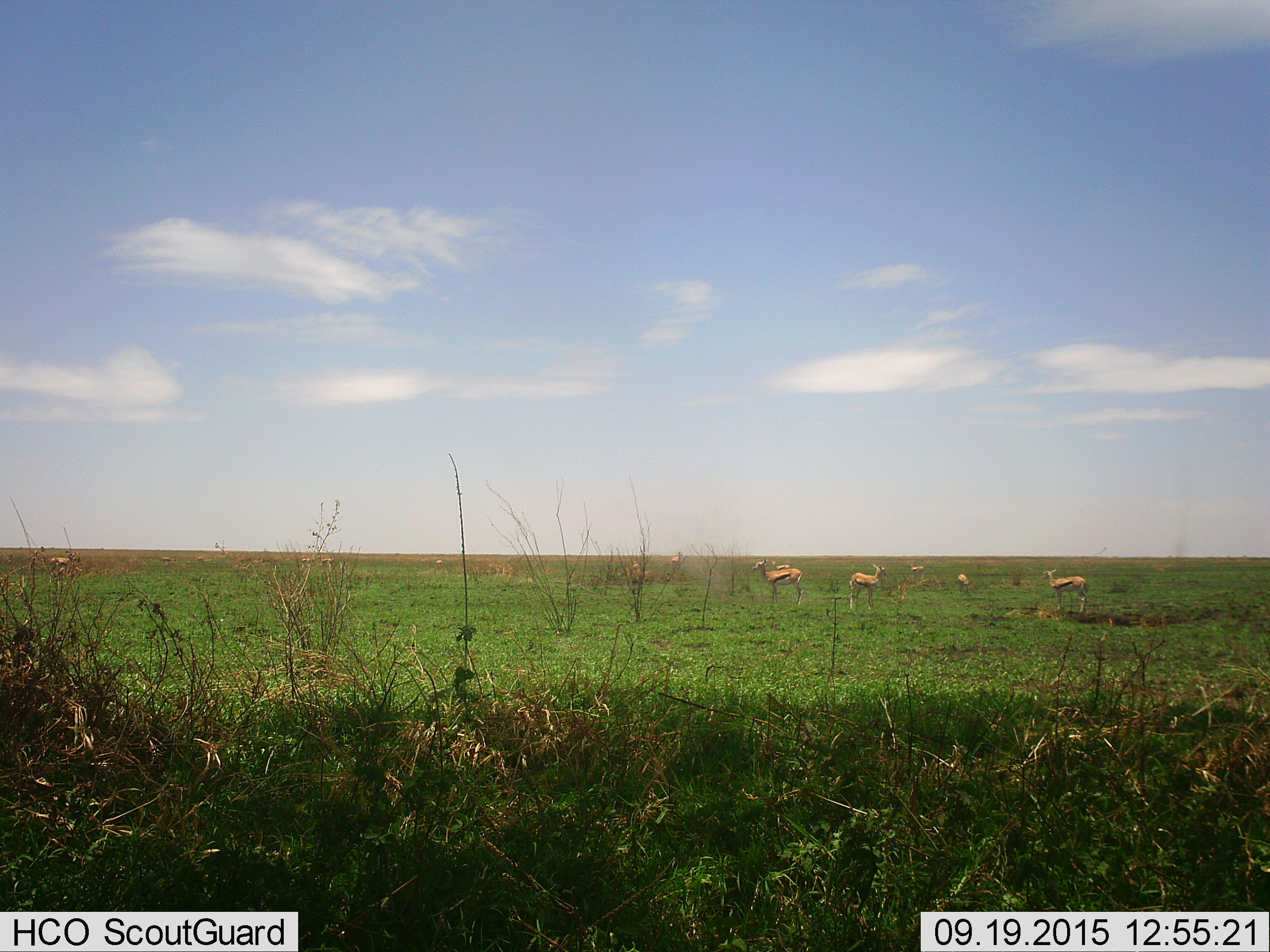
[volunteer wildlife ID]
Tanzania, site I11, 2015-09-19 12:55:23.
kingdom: Animalia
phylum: Chordata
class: Mammalia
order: Artiodactyla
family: Bovidae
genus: Eudorcas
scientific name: Eudorcas thomsonii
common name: thomson's gazelle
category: gazellethomsons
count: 11-50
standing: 100%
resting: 11%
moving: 0%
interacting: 0%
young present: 33%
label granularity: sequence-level